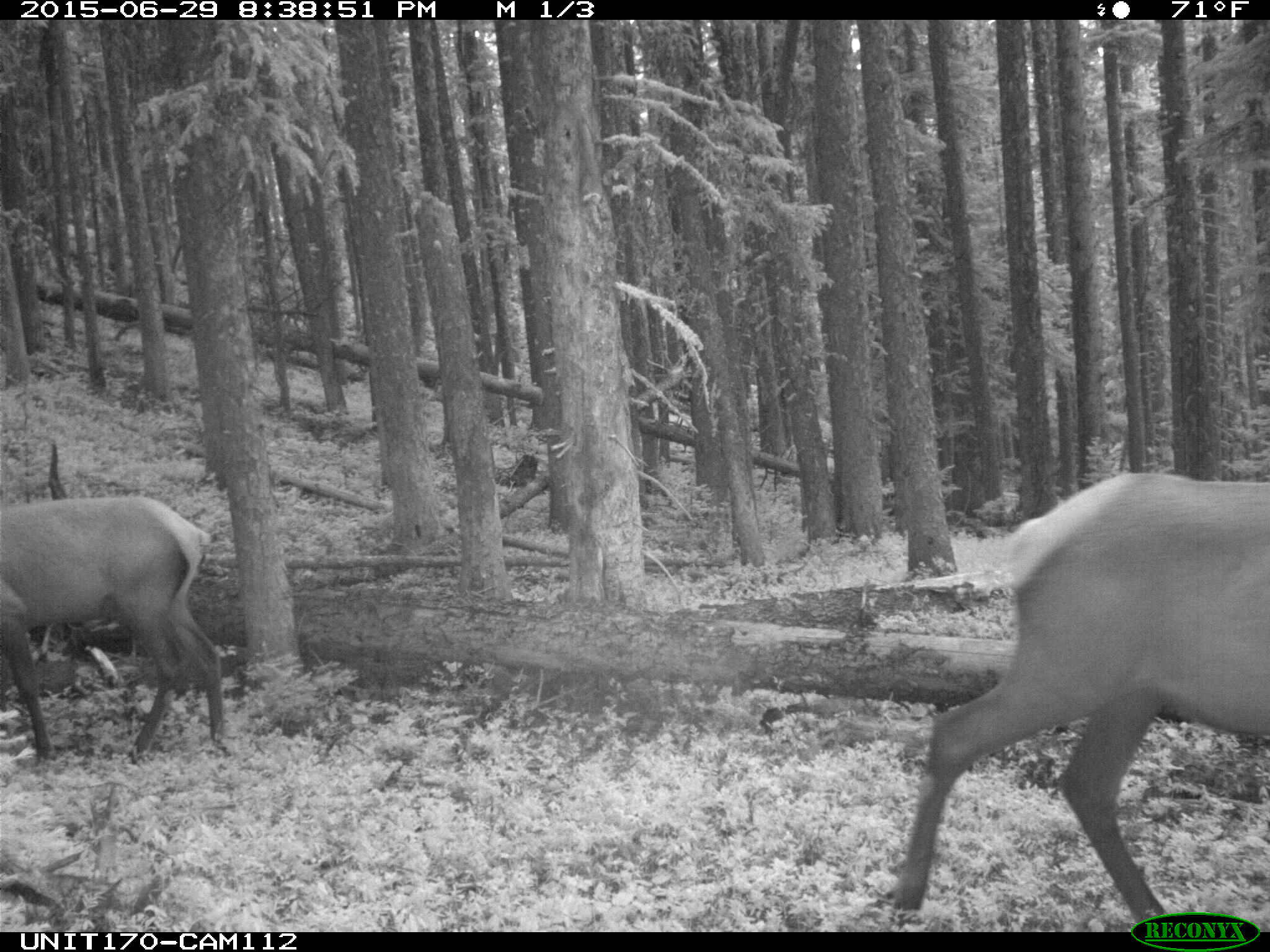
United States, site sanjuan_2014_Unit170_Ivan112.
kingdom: Animalia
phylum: Chordata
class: Mammalia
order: Artiodactyla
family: Cervidae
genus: Cervus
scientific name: Cervus elaphus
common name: red deer